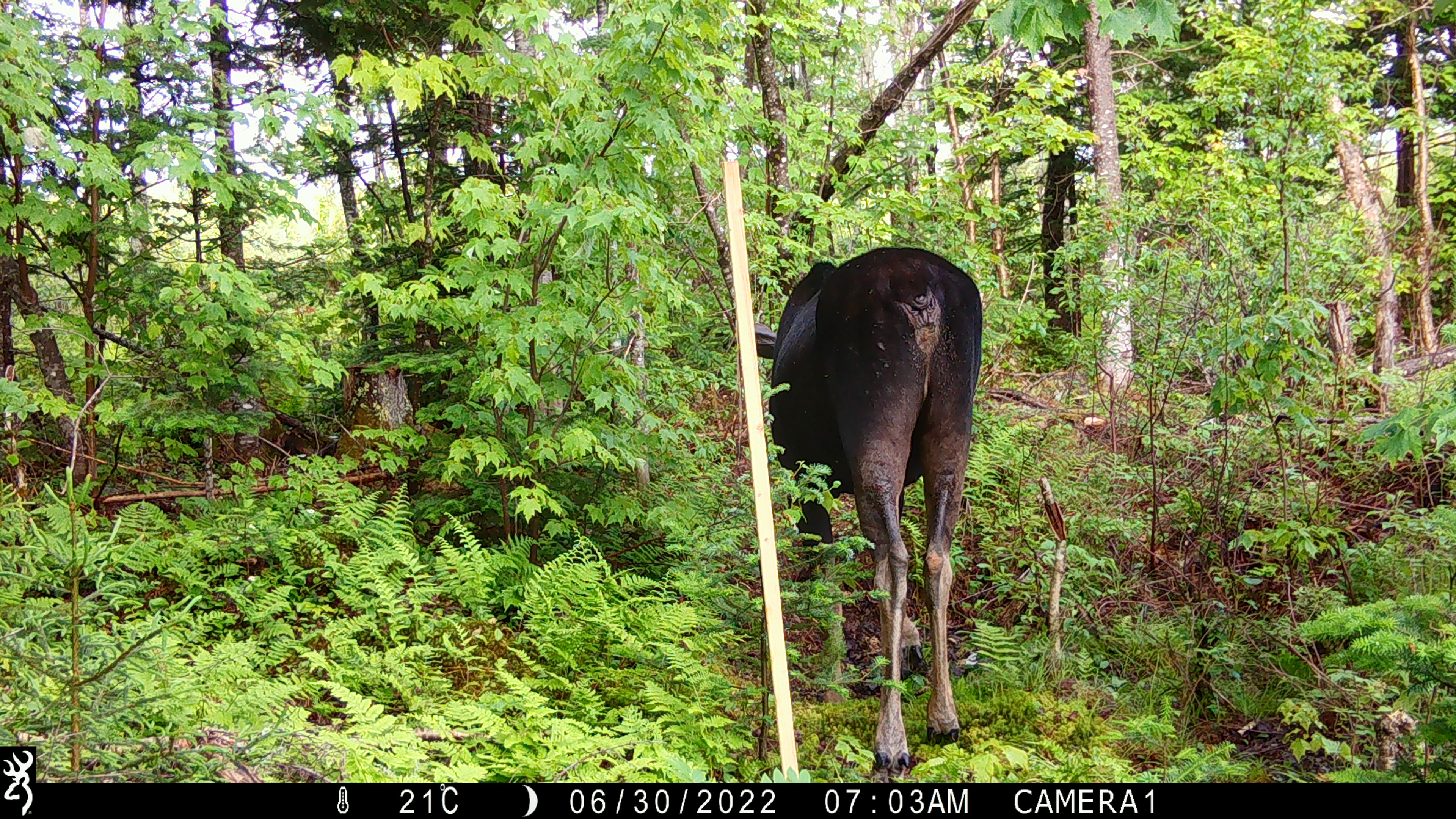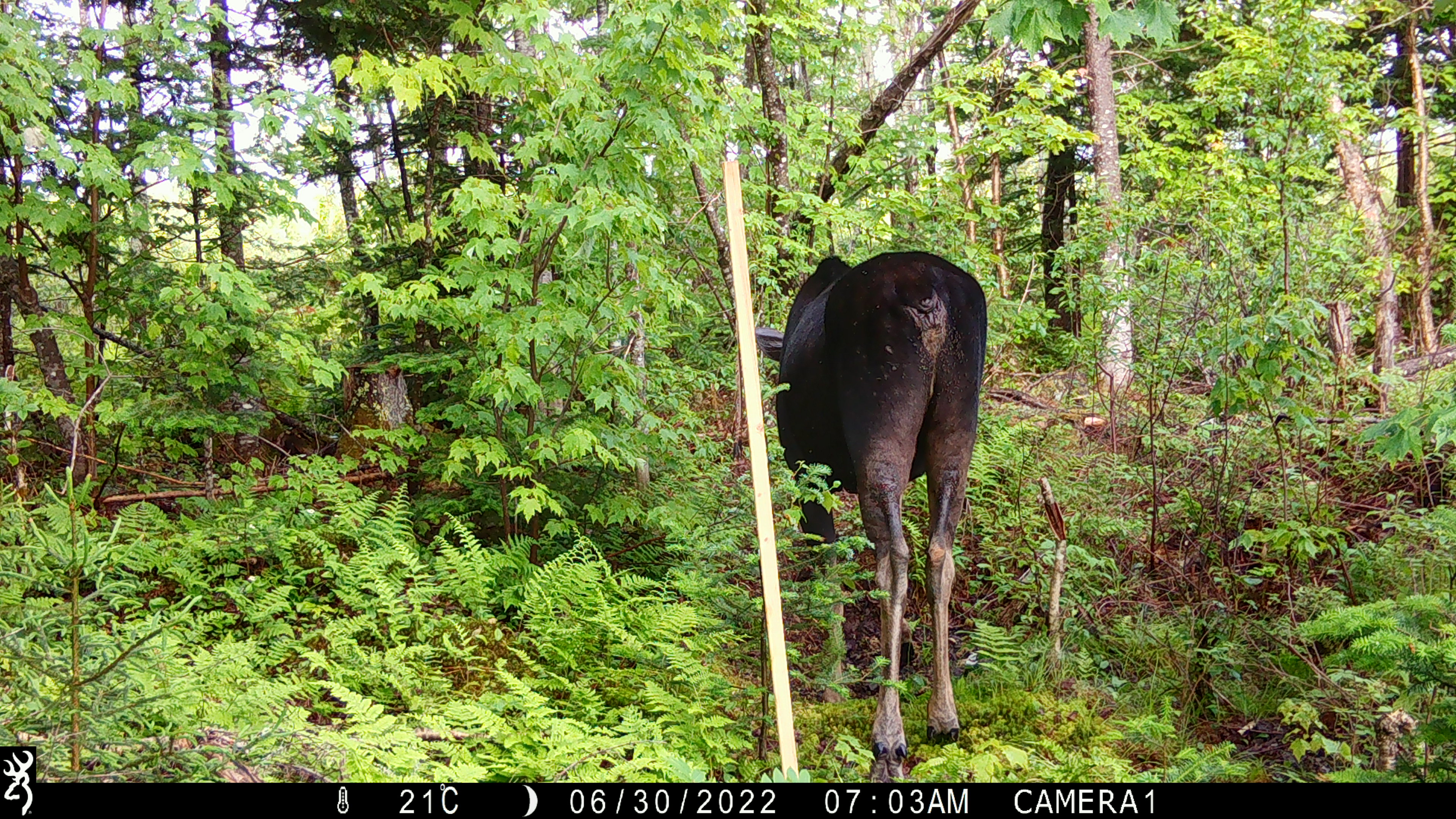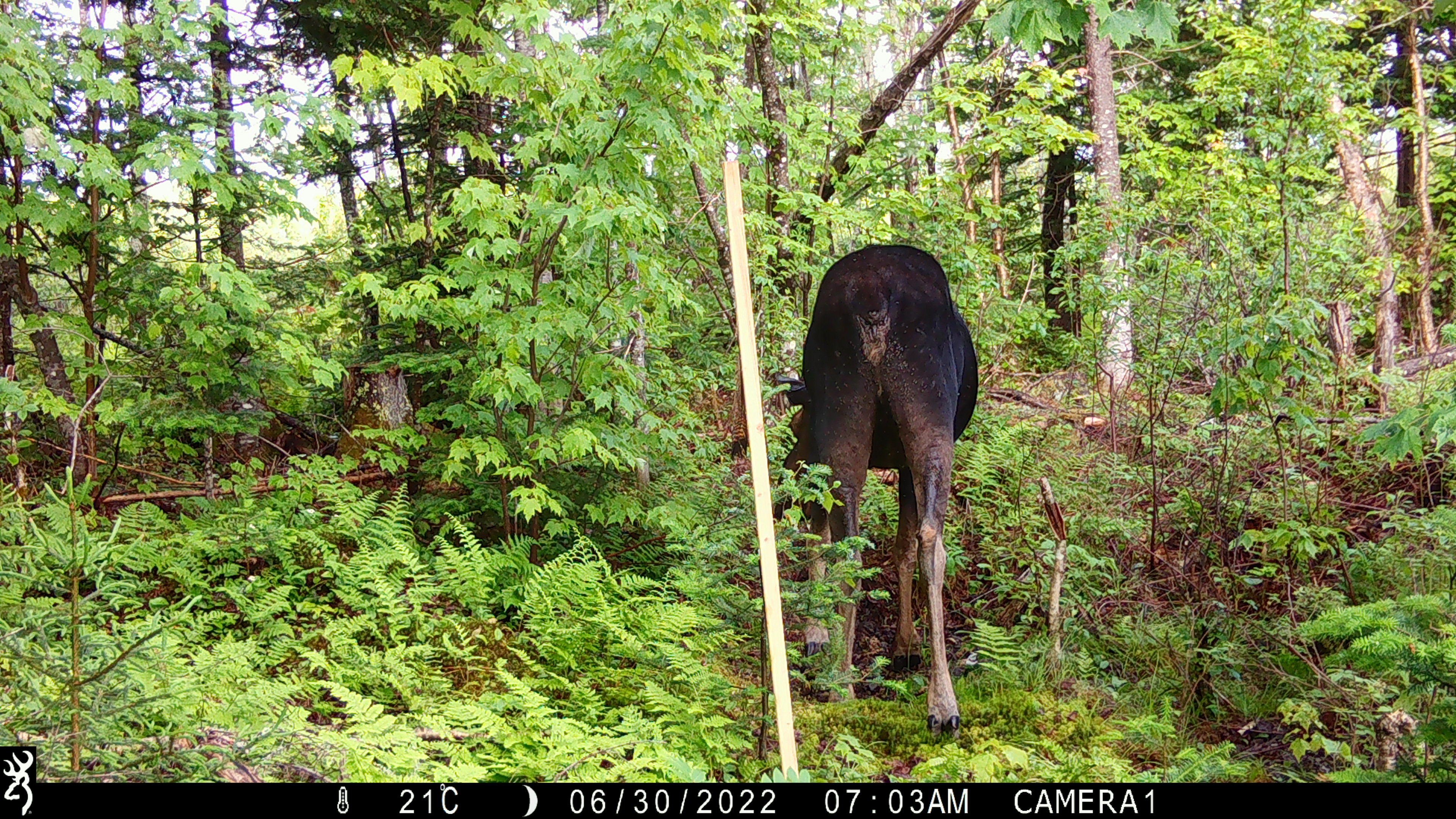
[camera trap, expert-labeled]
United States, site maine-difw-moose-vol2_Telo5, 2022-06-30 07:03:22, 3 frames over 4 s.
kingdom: Animalia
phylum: Chordata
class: Mammalia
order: Artiodactyla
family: Cervidae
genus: Alces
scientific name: Alces alces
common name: moose